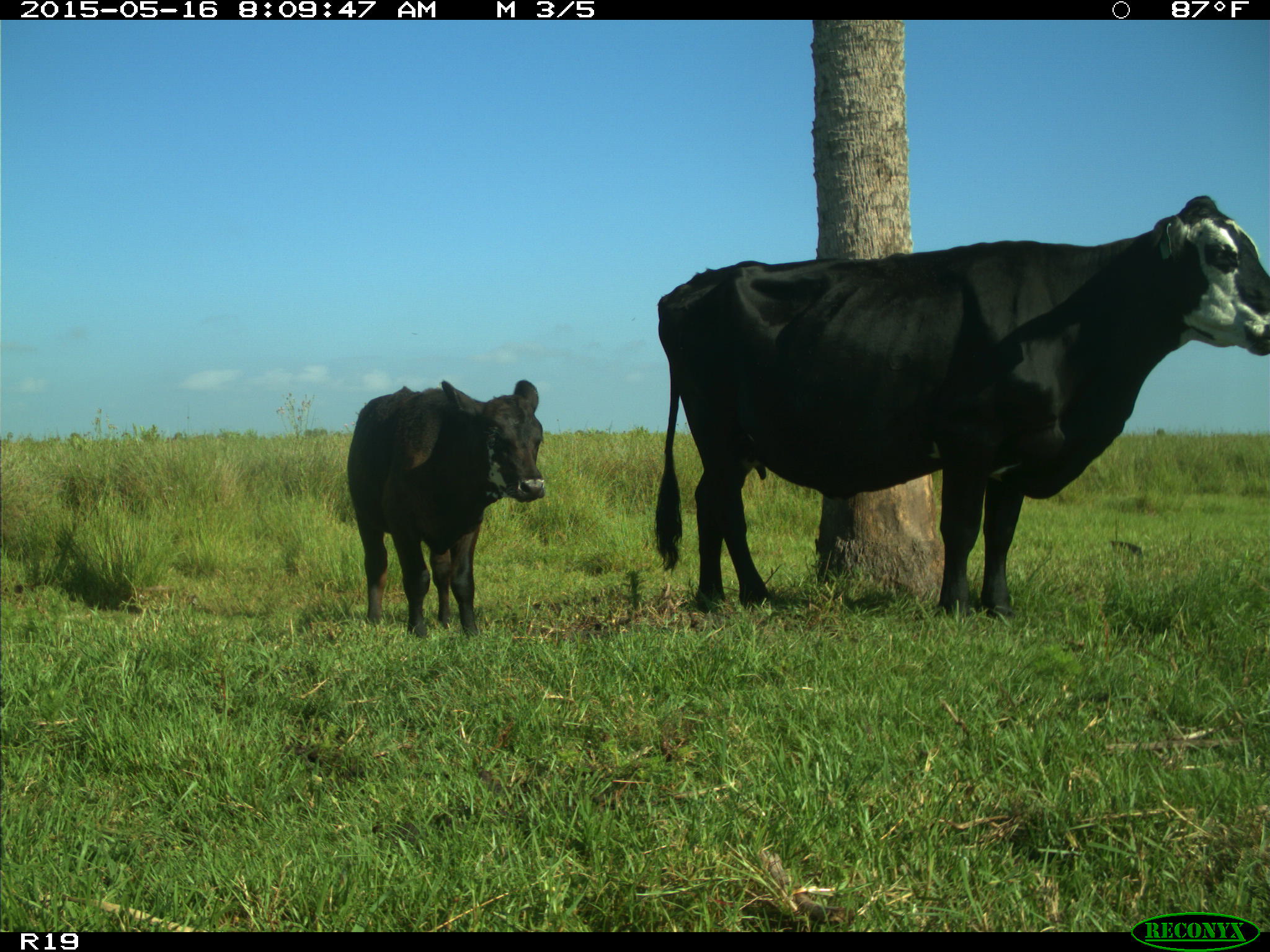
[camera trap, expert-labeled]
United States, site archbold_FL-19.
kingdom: Animalia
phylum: Chordata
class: Mammalia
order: Artiodactyla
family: Bovidae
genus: Bos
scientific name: Bos taurus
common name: domestic cow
Bos taurus (domestic cow).